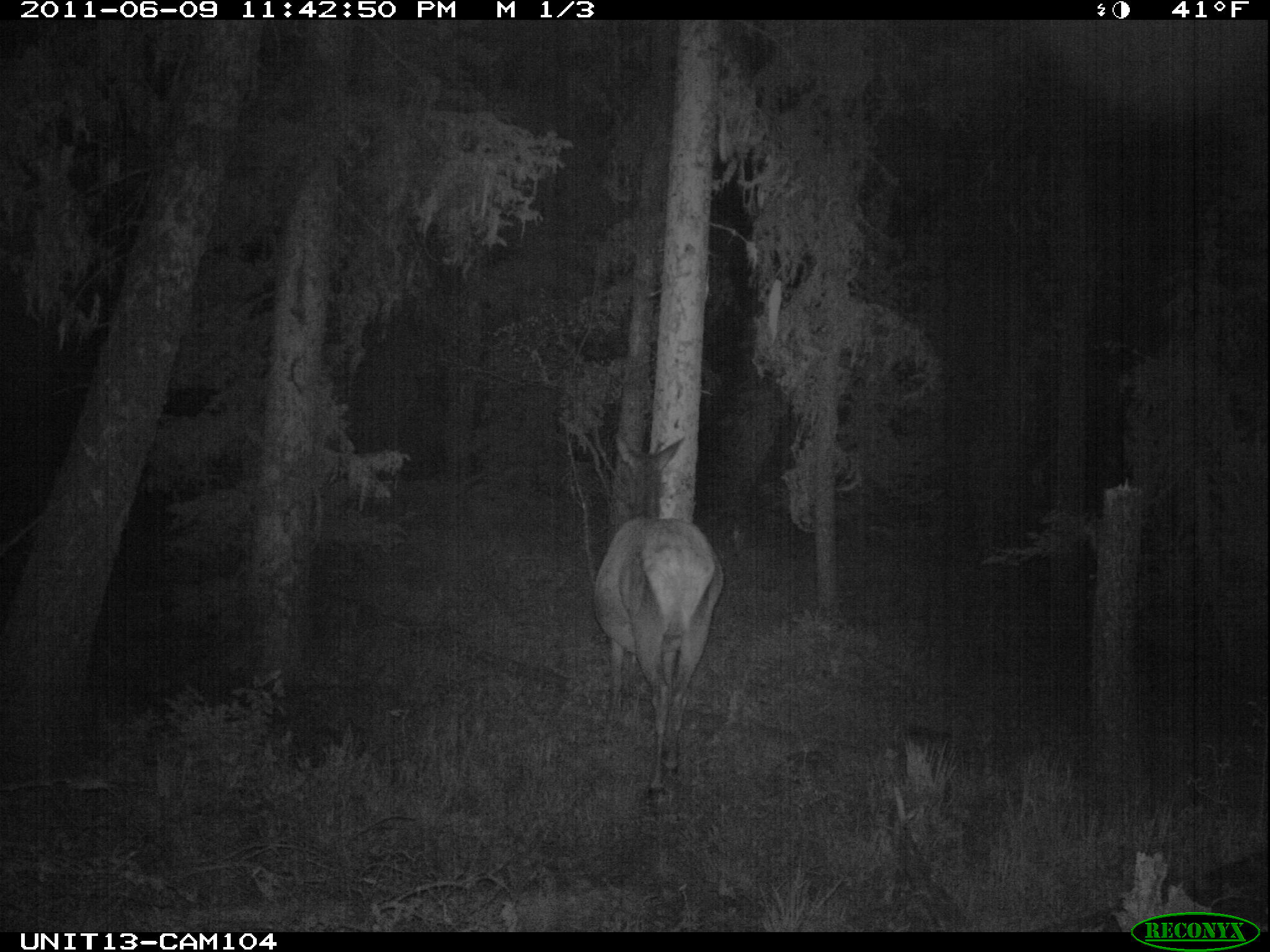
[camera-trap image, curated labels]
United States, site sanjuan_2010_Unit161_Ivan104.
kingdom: Animalia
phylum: Chordata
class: Mammalia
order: Artiodactyla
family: Cervidae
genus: Cervus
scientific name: Cervus elaphus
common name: red deer